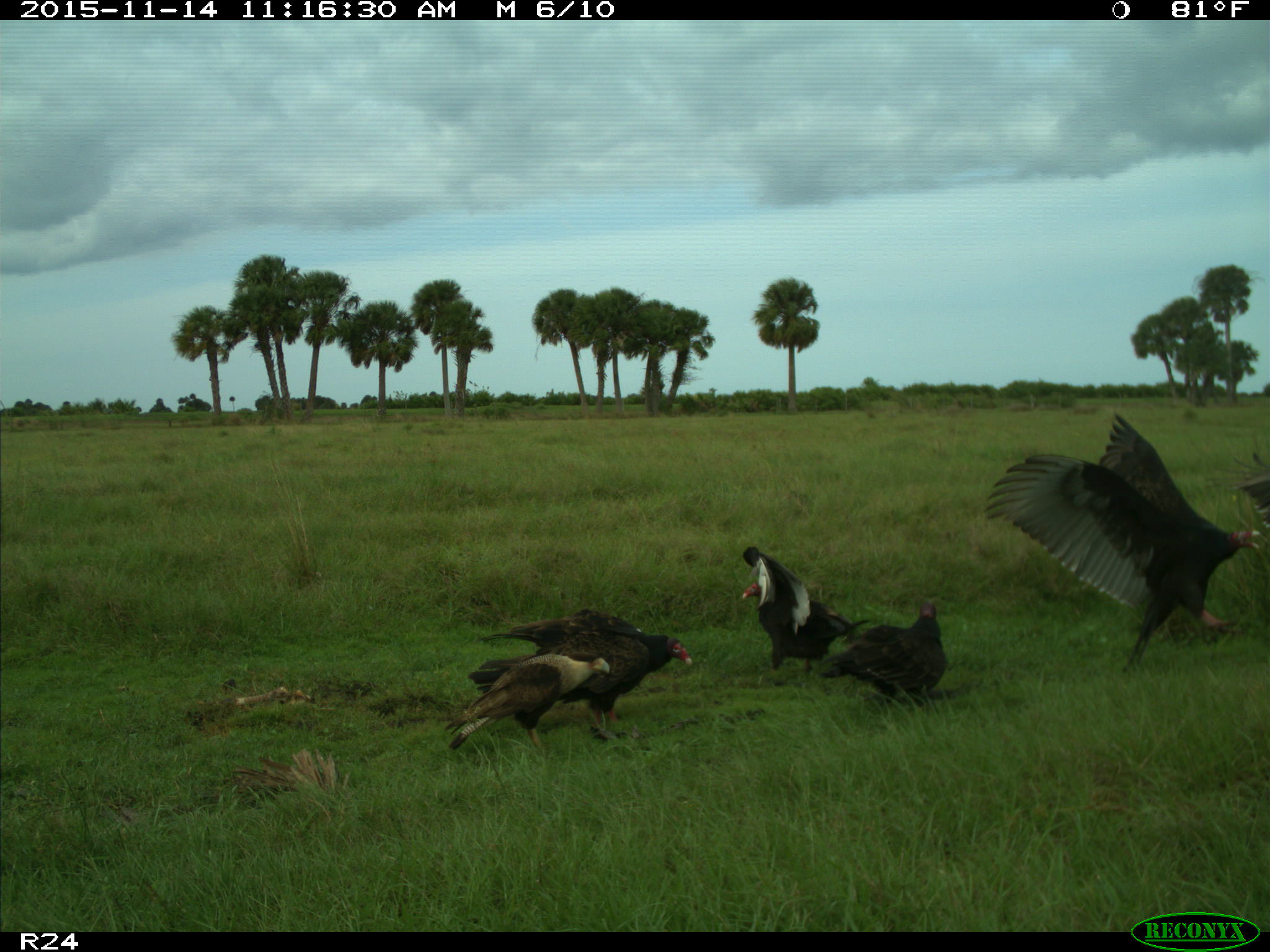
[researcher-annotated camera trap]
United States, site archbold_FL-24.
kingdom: Animalia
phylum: Chordata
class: Aves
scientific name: Aves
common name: birds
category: unidentified bird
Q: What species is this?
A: Unidentified bird (birds) (Aves).